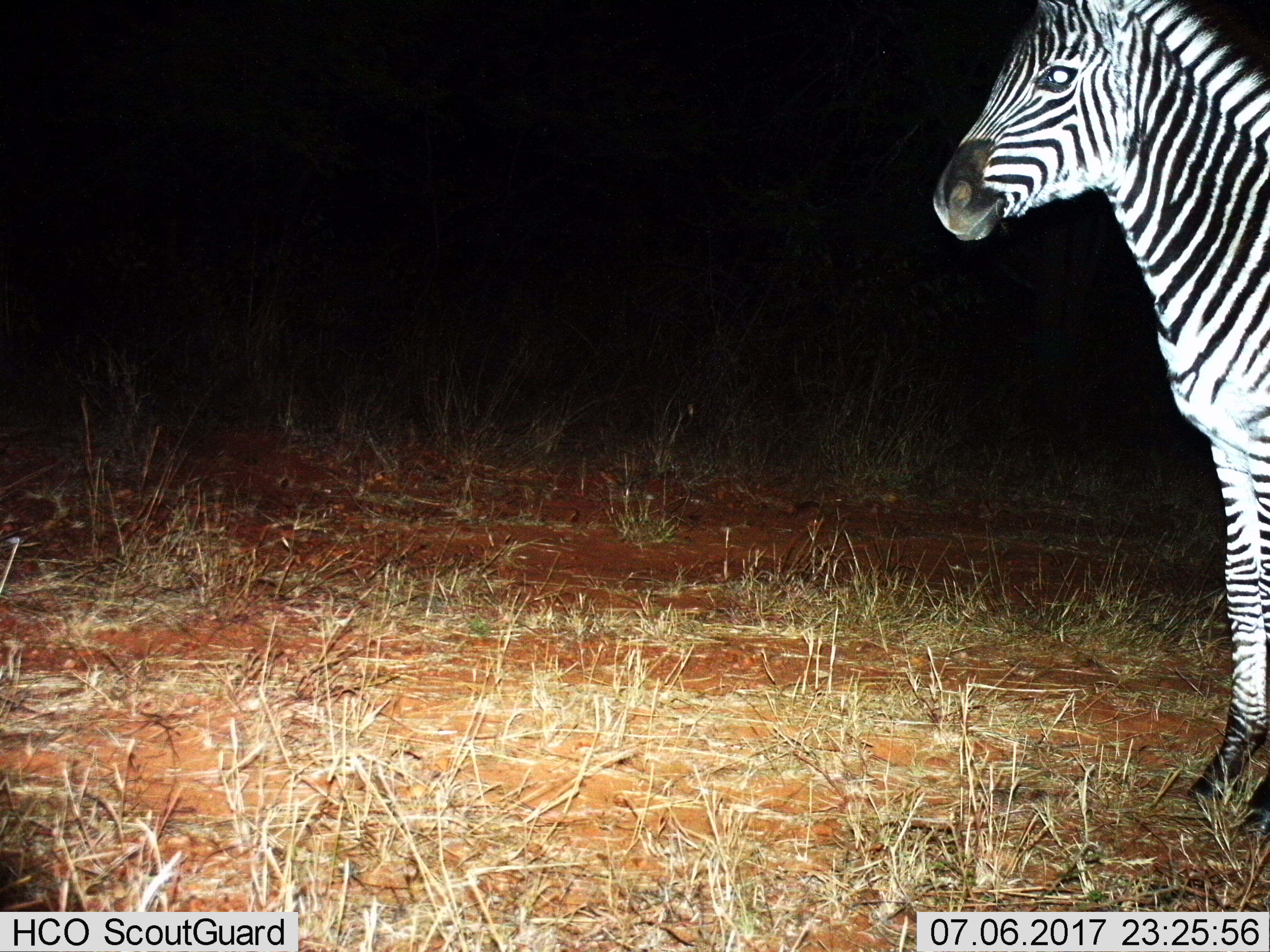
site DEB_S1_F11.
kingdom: Animalia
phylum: Chordata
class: Mammalia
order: Perissodactyla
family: Equidae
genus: Equus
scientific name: Equus quagga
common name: plains zebra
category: zebraplains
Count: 1.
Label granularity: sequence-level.